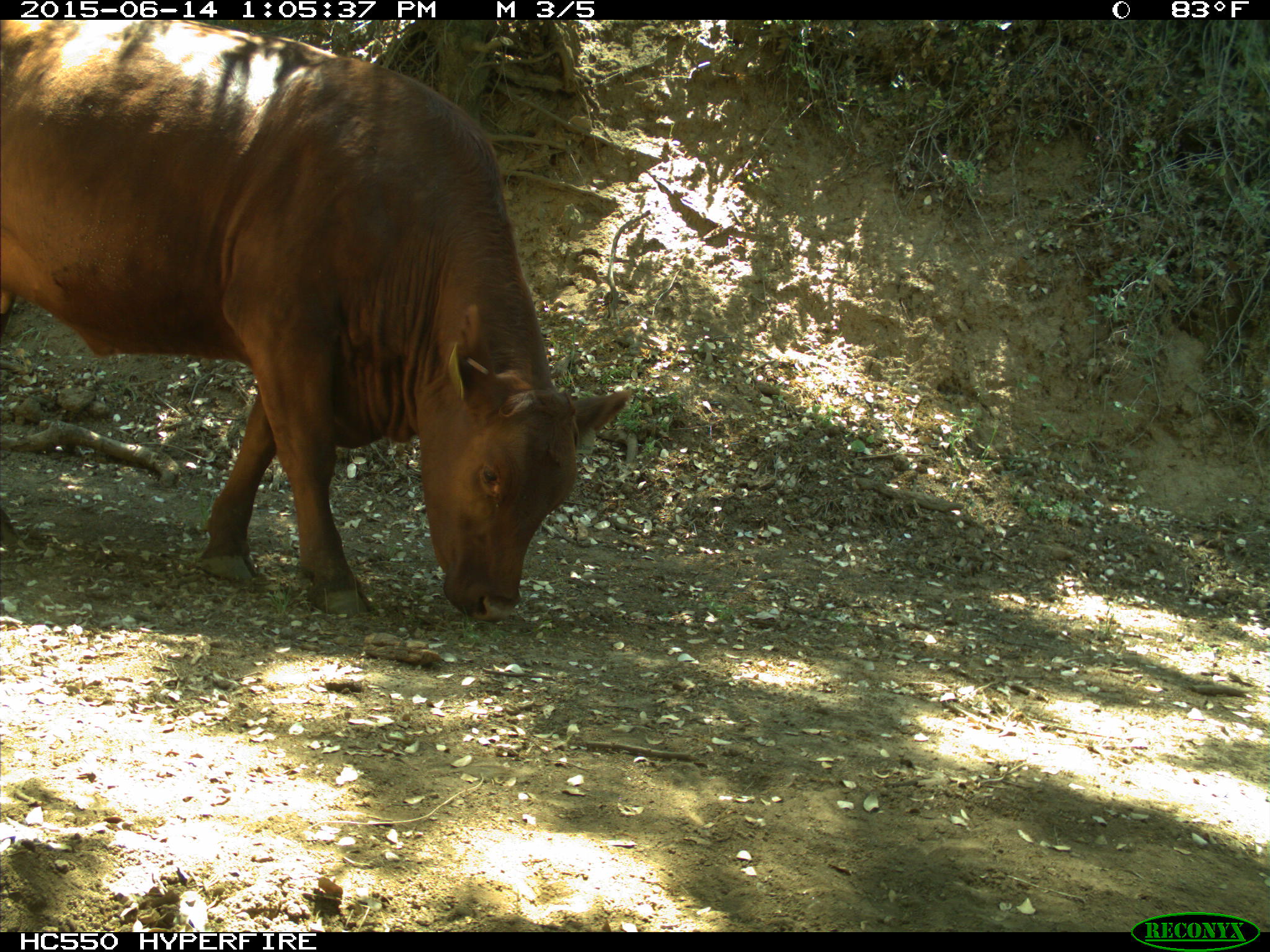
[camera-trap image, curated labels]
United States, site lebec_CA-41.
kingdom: Animalia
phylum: Chordata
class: Mammalia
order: Artiodactyla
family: Bovidae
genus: Bos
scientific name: Bos taurus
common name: domestic cow